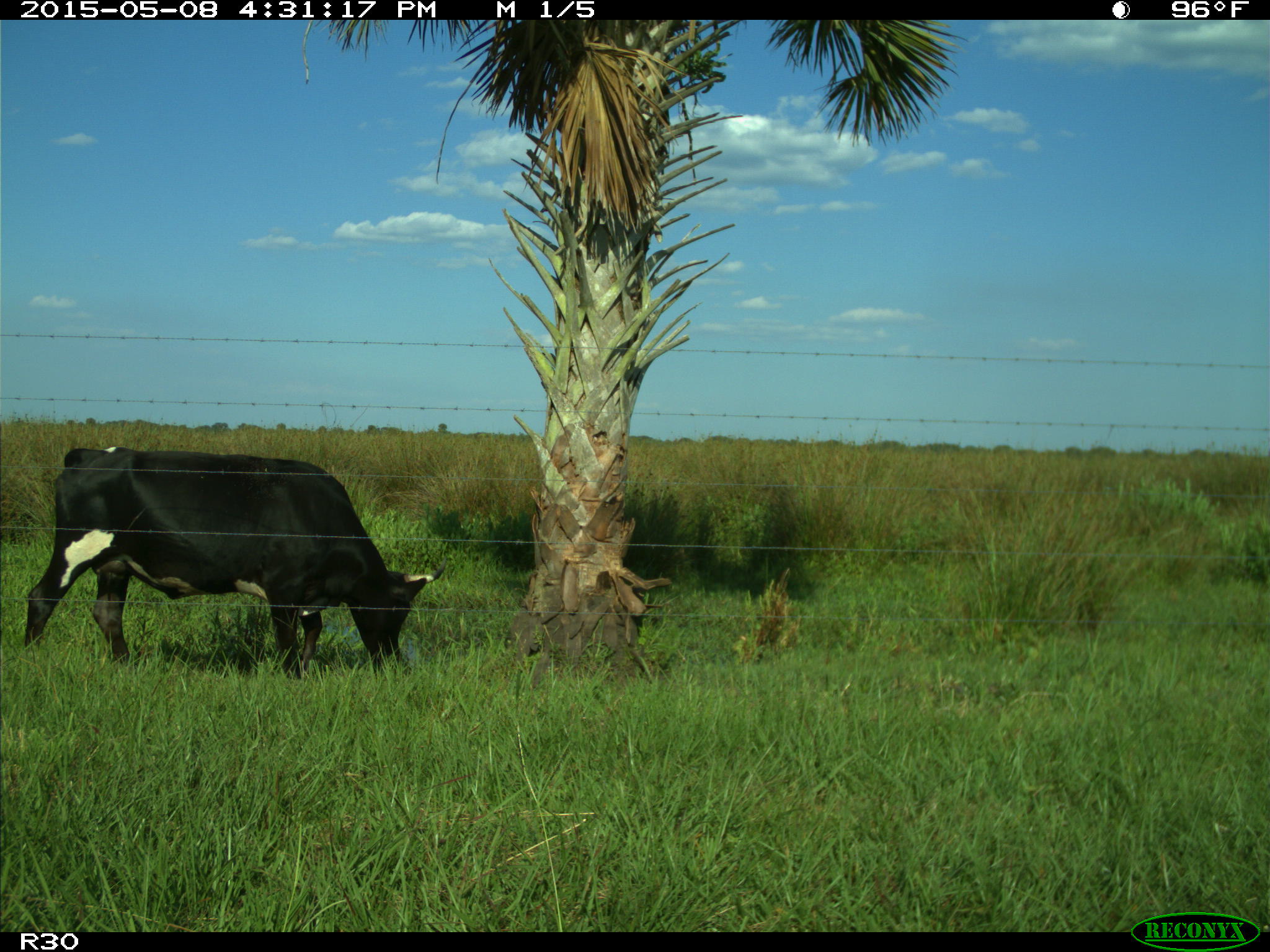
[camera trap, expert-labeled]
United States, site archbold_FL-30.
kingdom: Animalia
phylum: Chordata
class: Mammalia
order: Artiodactyla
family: Bovidae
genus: Bos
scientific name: Bos taurus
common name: domestic cow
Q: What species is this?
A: Bos taurus (domestic cow).